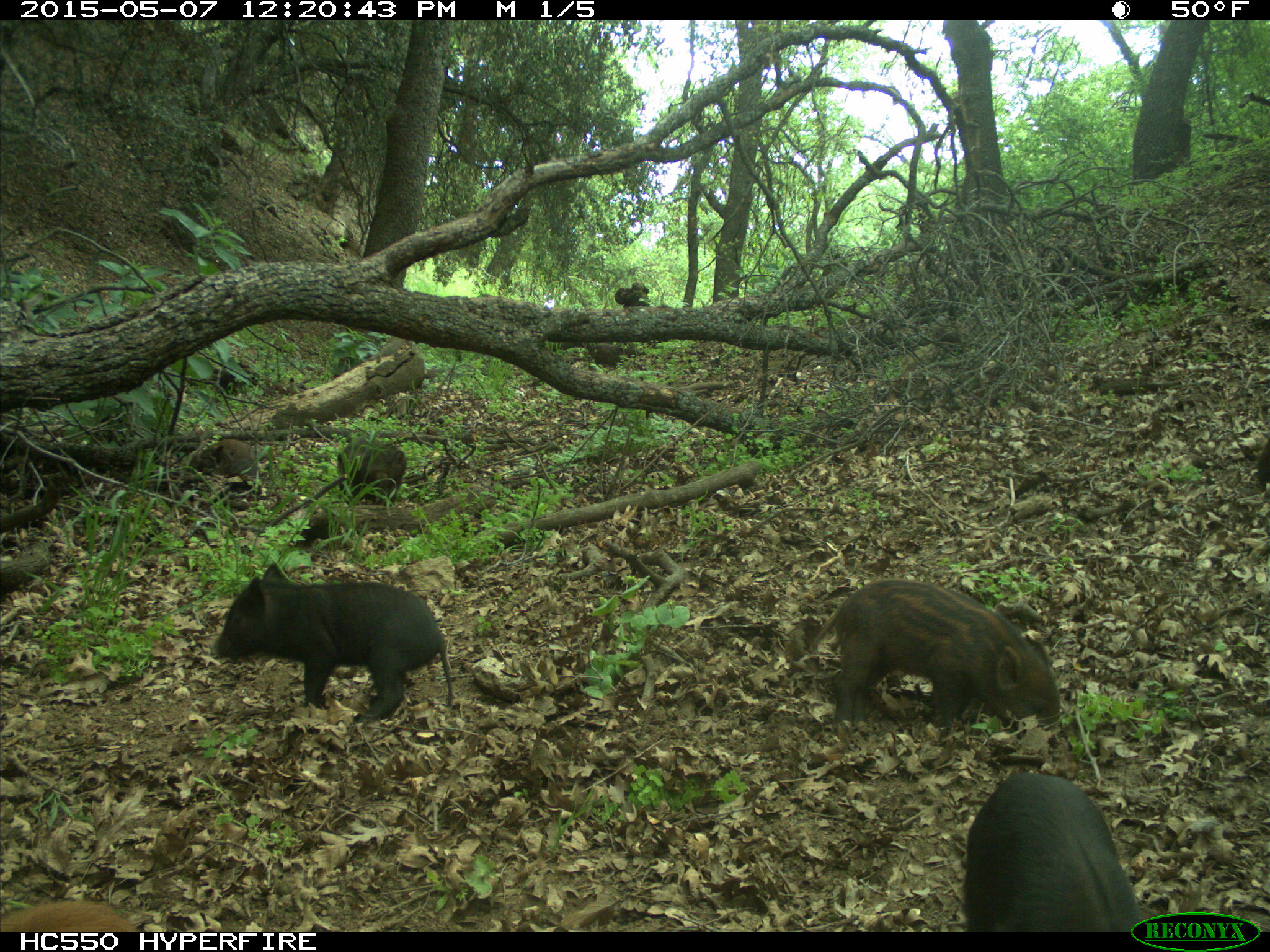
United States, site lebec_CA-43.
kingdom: Animalia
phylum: Chordata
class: Mammalia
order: Artiodactyla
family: Suidae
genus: Sus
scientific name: Sus scrofa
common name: wild boar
Sus scrofa (wild boar).